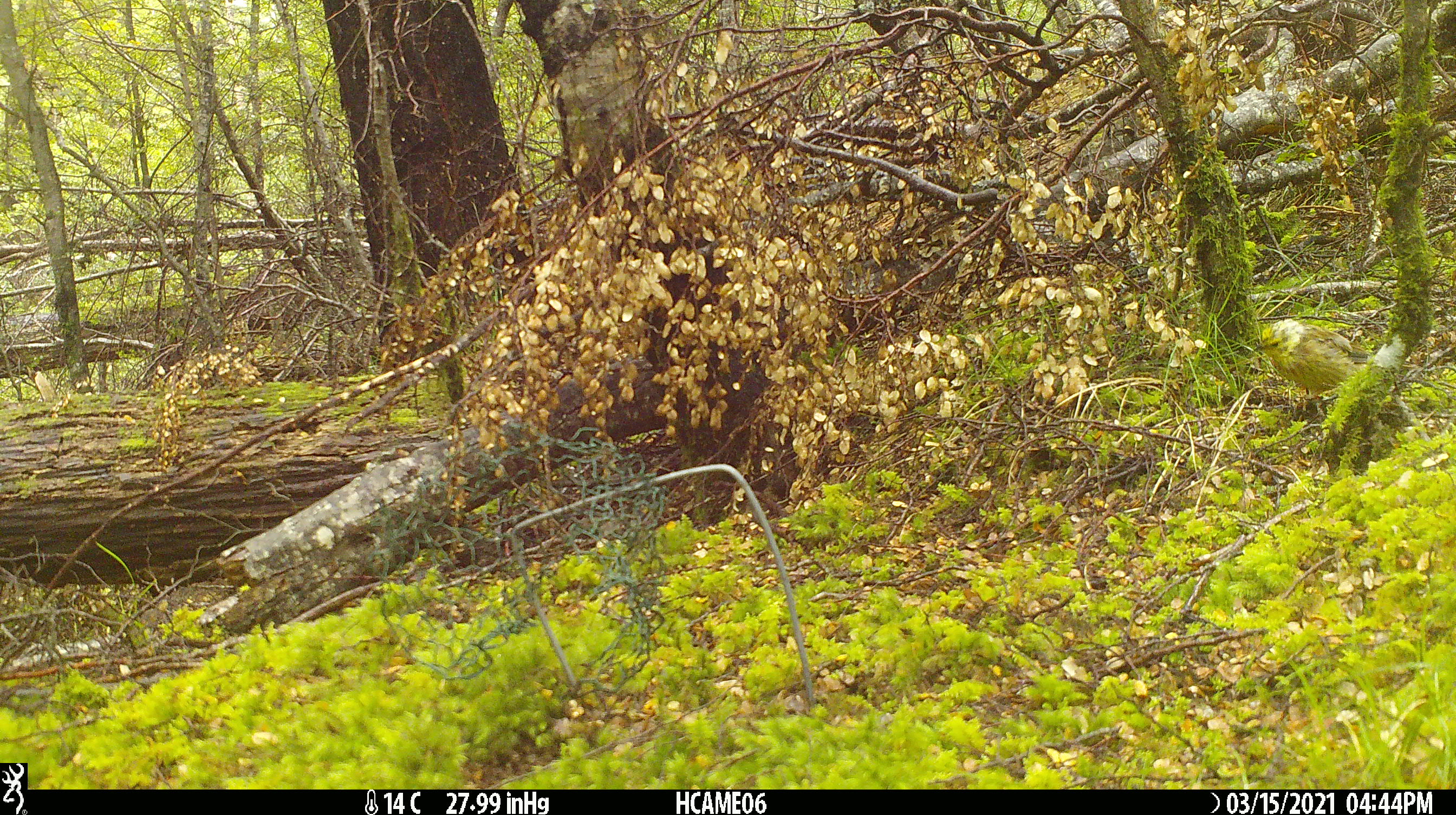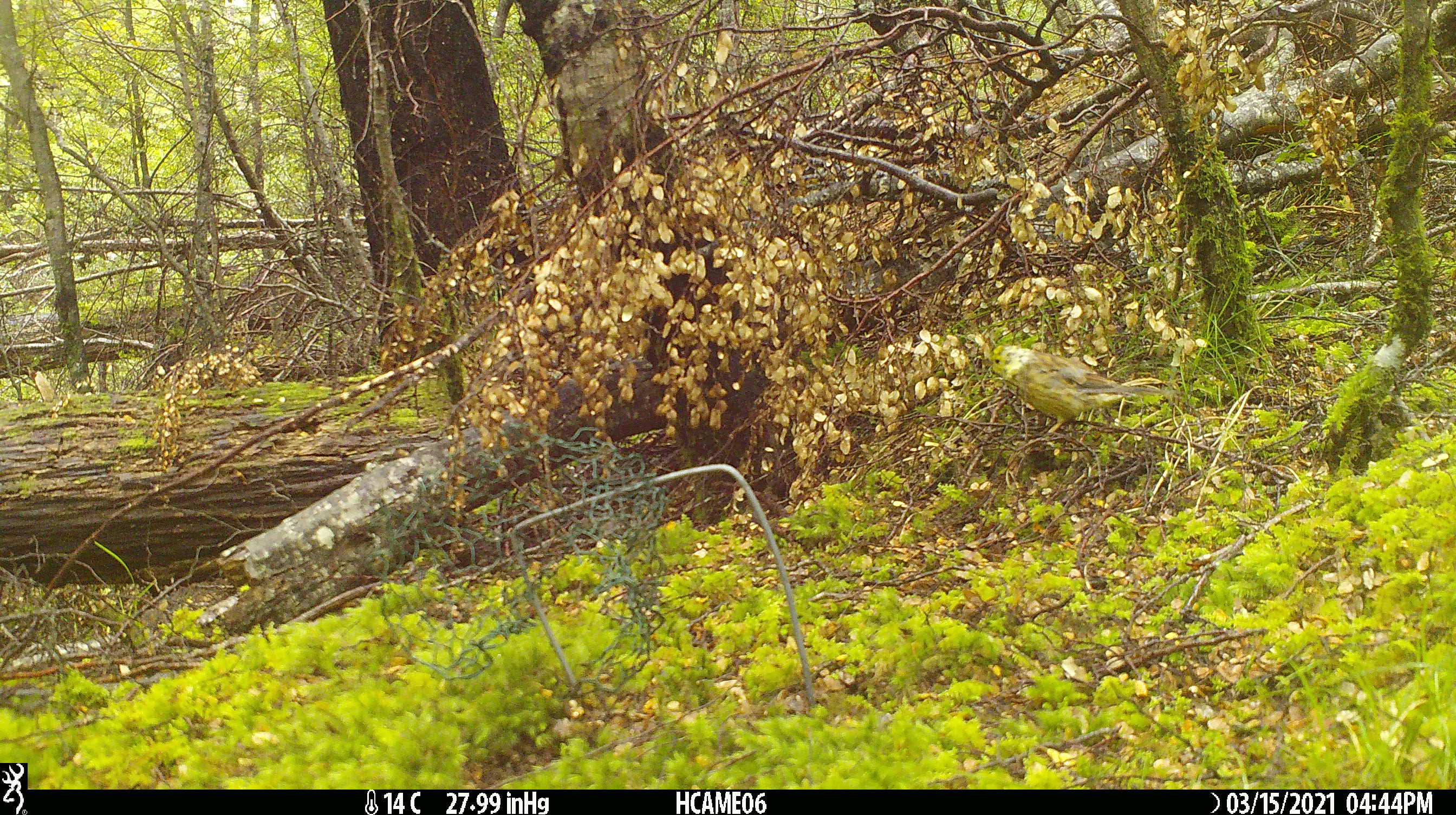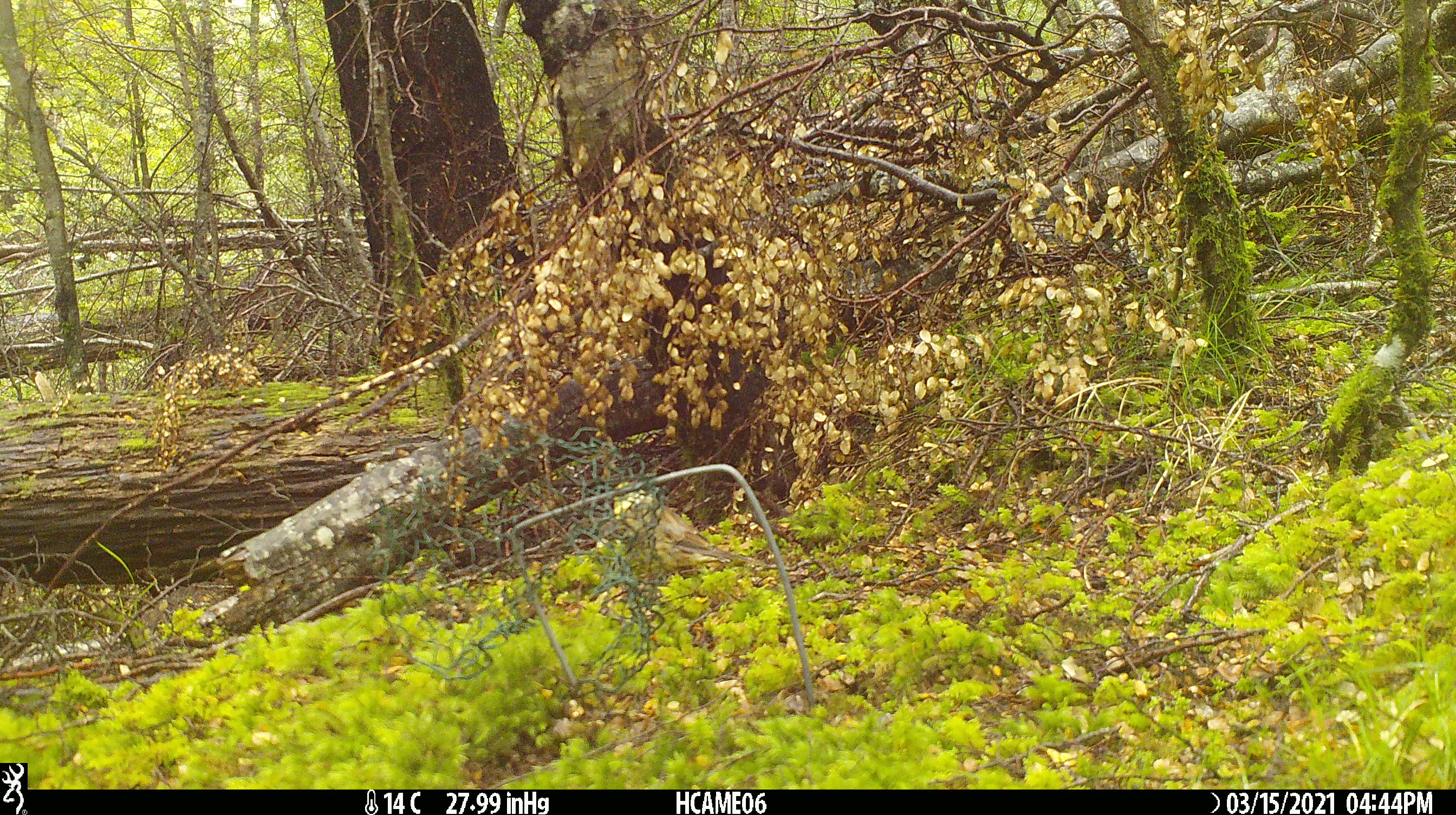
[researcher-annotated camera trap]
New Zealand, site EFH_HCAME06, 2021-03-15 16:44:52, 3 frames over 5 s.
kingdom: Animalia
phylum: Chordata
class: Aves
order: Passeriformes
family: Emberizidae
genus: Emberiza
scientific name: Emberiza citrinella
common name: yellowhammer